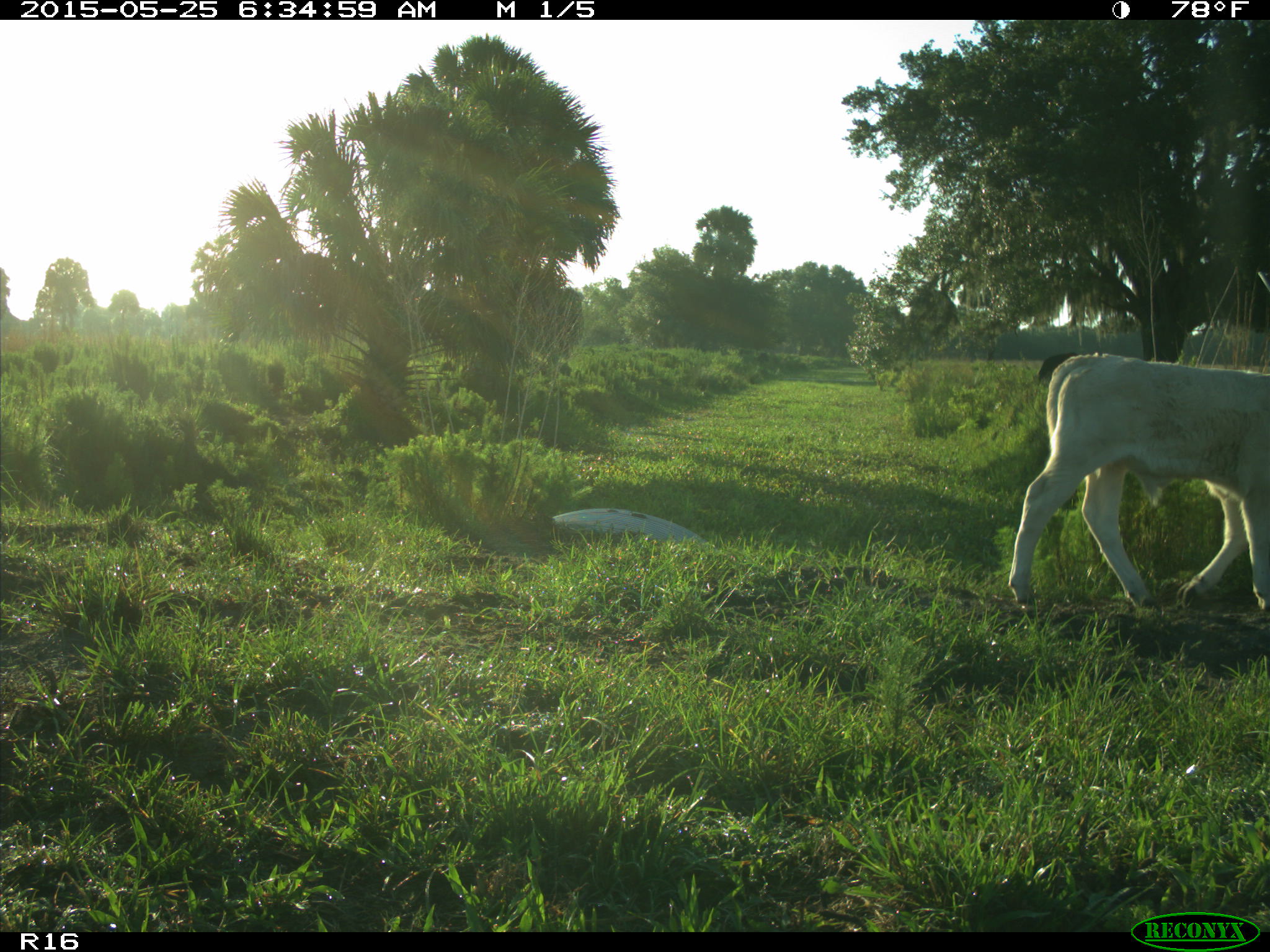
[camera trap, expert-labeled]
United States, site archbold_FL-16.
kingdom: Animalia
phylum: Chordata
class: Mammalia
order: Artiodactyla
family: Bovidae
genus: Bos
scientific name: Bos taurus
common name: domestic cow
Bos taurus (domestic cow).